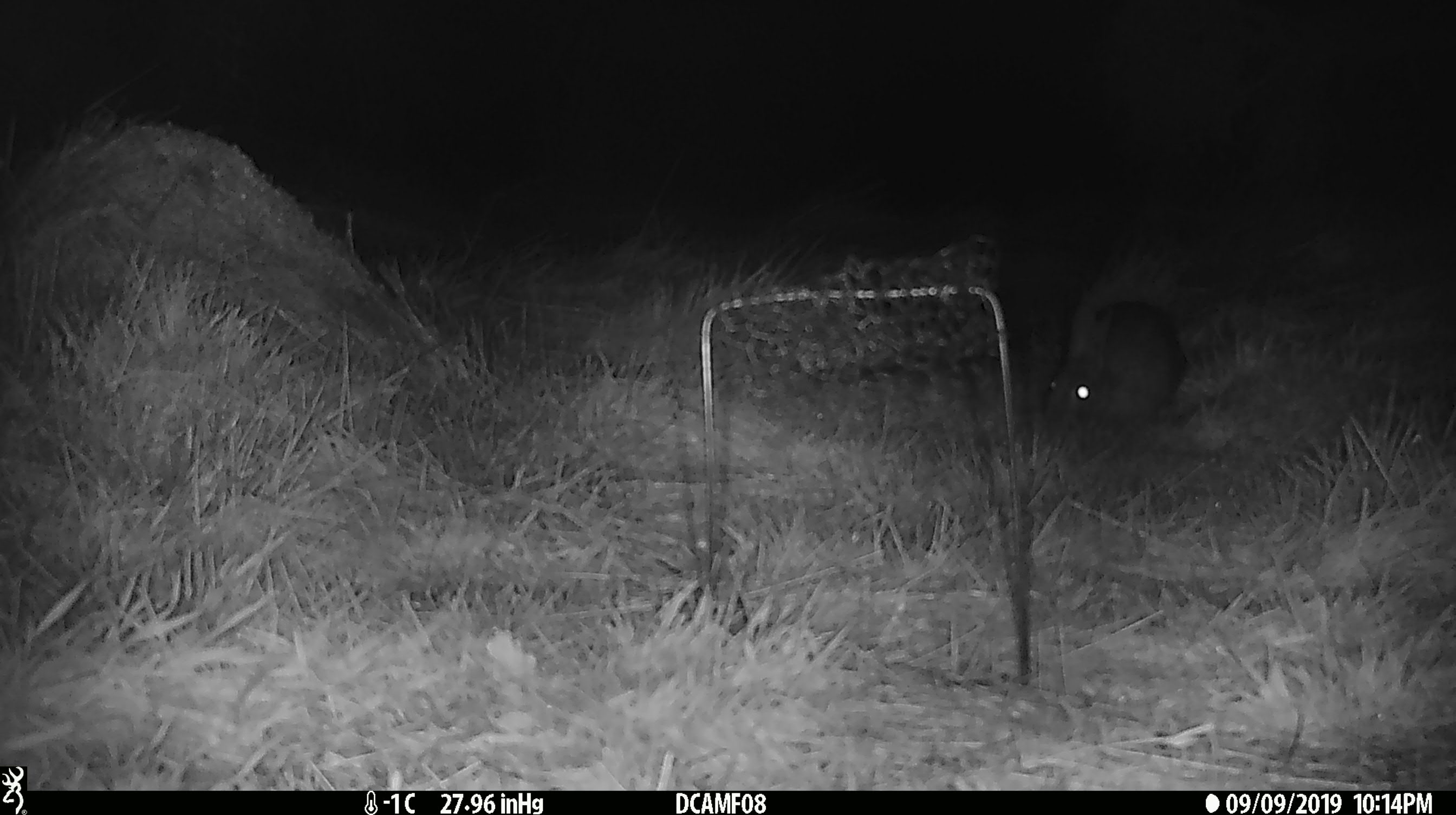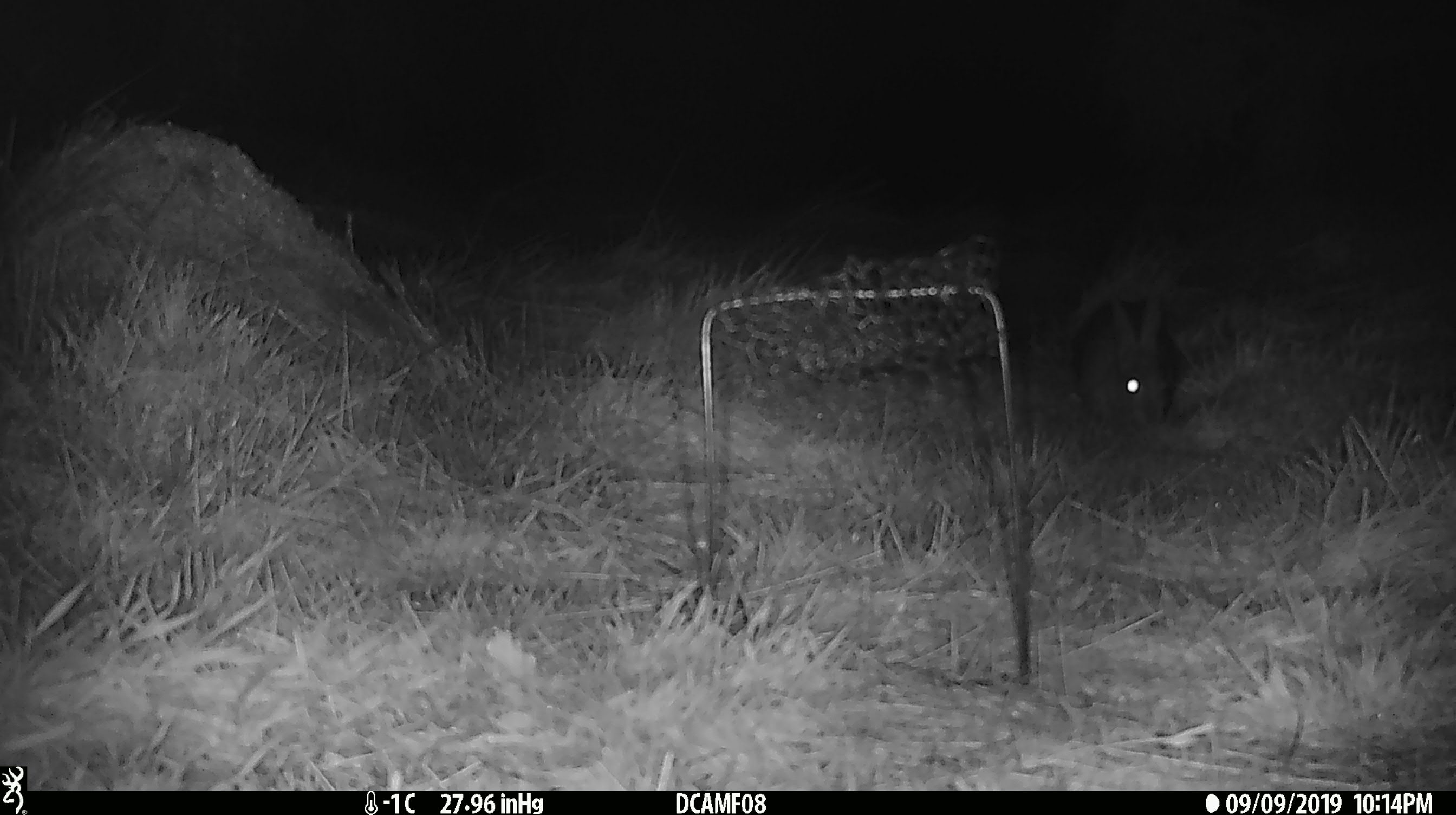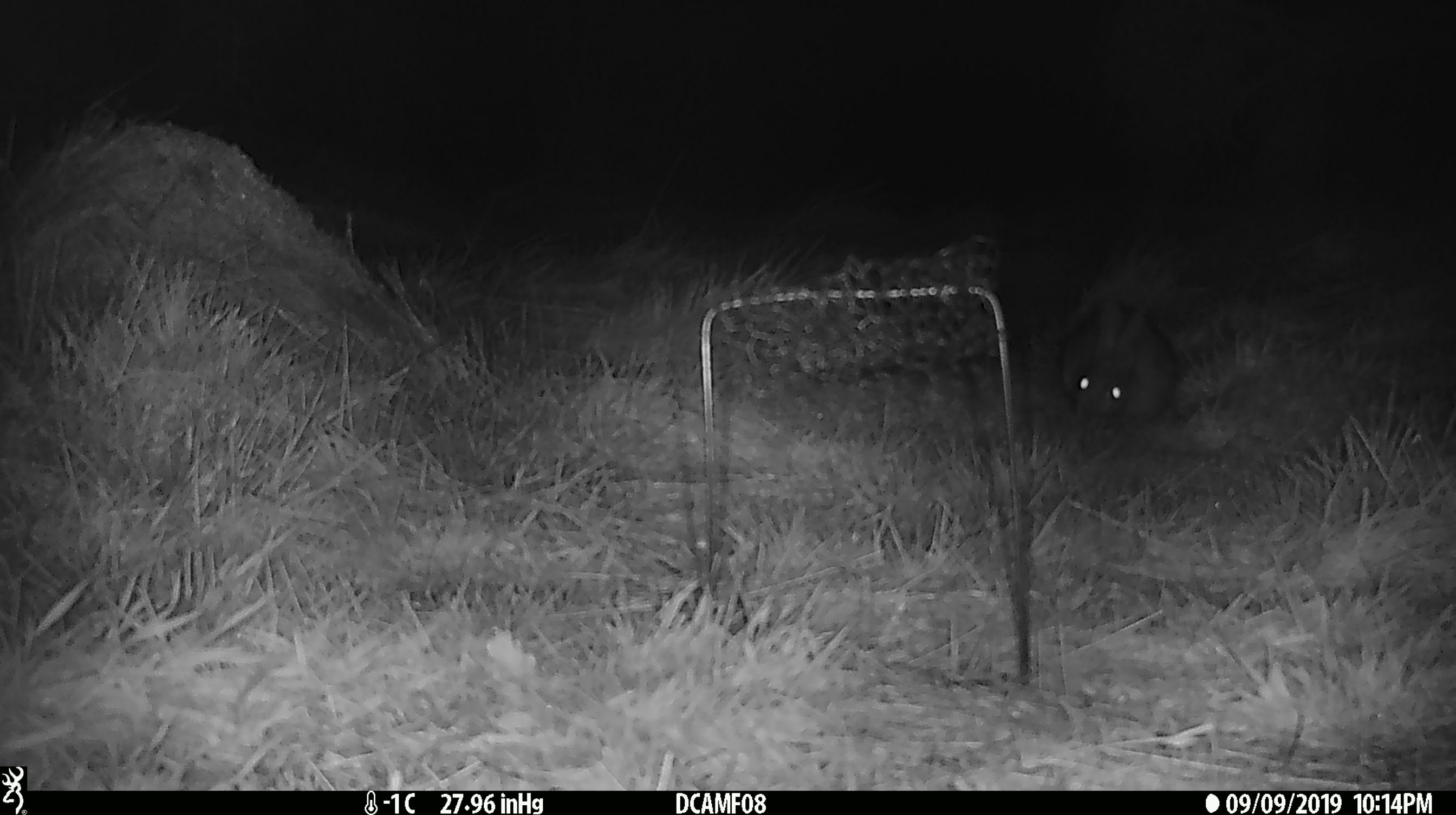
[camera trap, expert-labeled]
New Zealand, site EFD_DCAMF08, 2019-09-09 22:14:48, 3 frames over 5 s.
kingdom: Animalia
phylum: Chordata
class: Mammalia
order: Lagomorpha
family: Leporidae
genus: Oryctolagus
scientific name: Oryctolagus cuniculus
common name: european rabbit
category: rabbit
Rabbit (european rabbit) (Oryctolagus cuniculus).